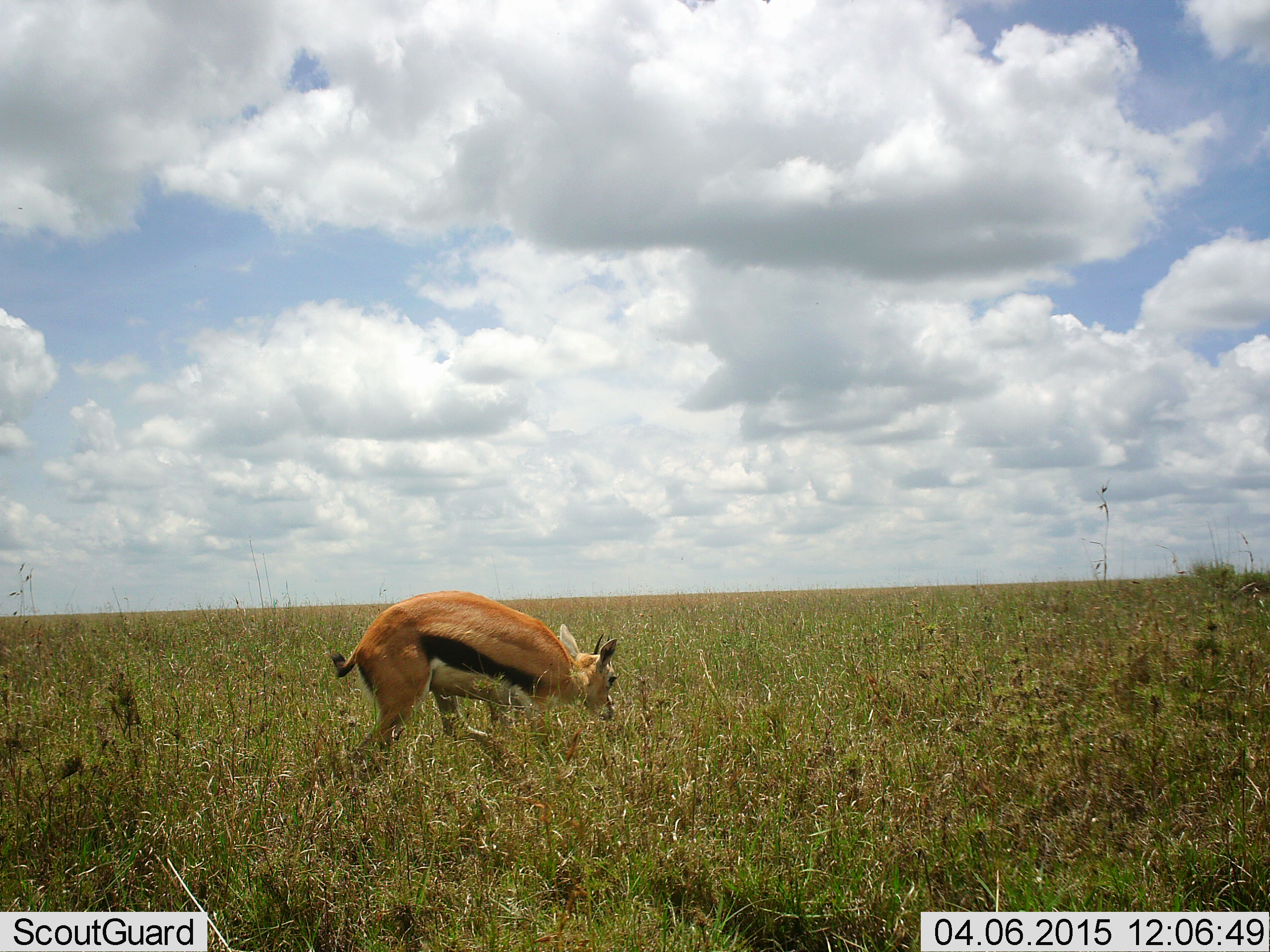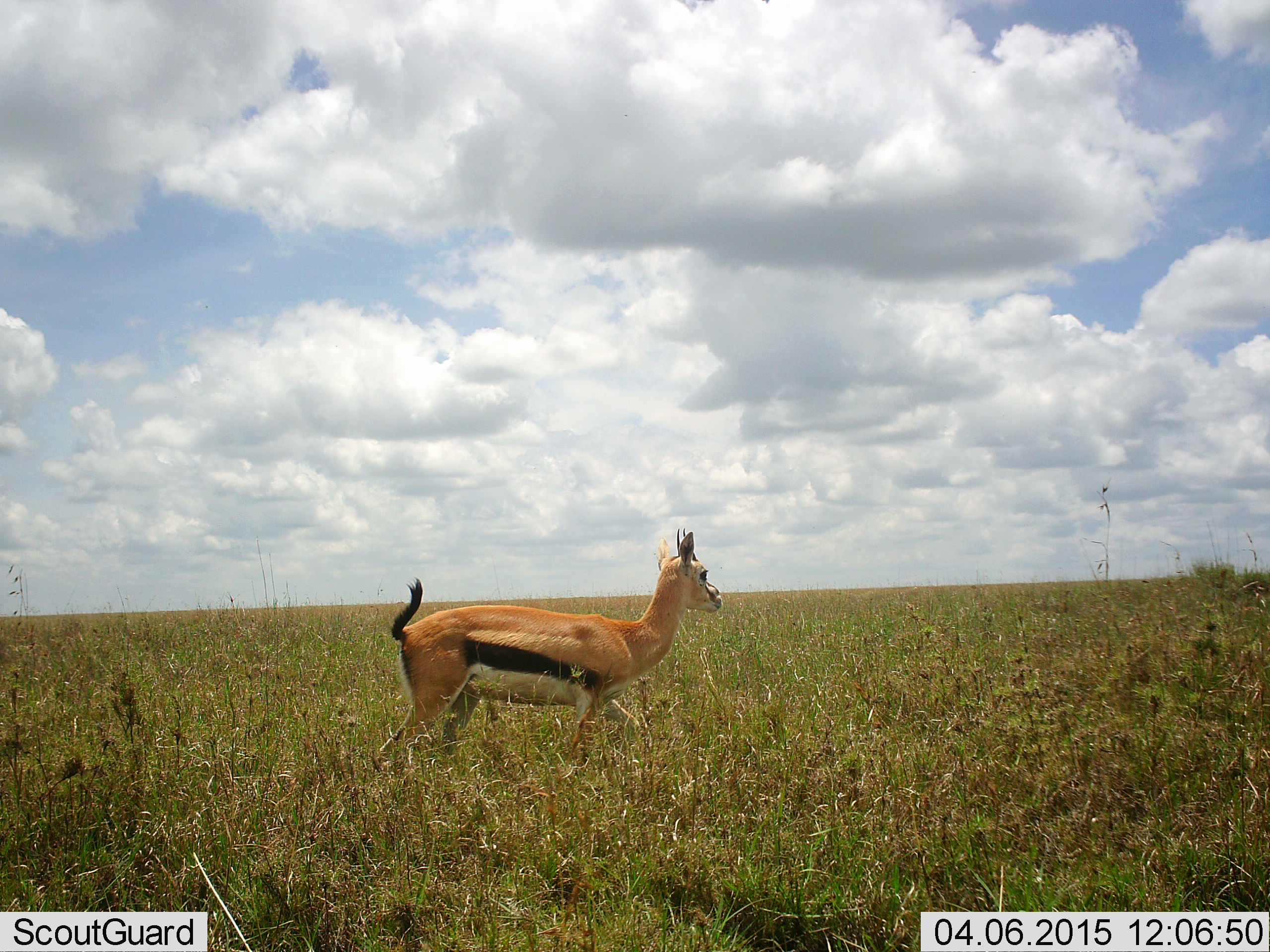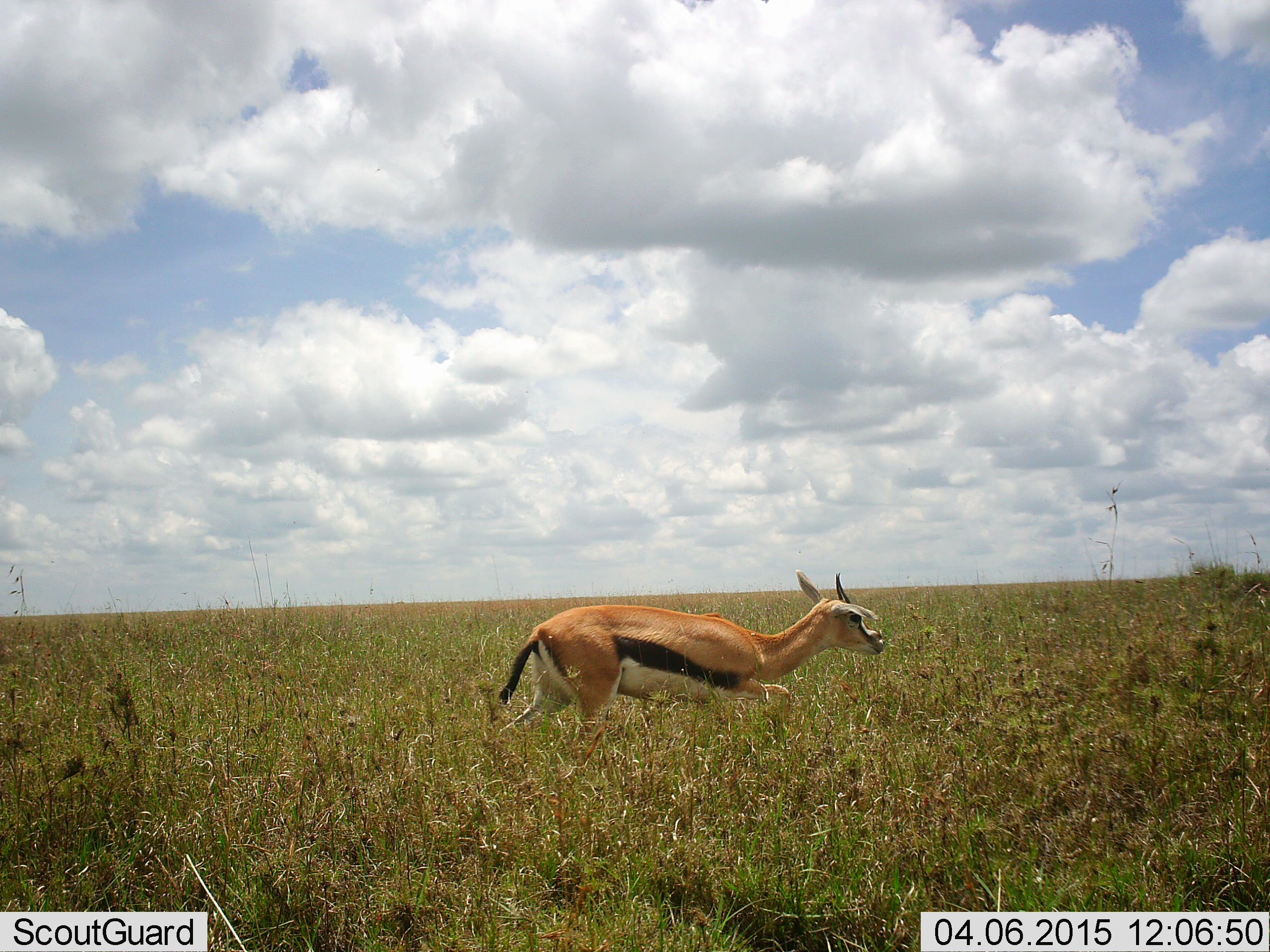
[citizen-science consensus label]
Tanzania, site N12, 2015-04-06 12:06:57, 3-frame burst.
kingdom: Animalia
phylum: Chordata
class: Mammalia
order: Artiodactyla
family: Bovidae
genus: Eudorcas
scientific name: Eudorcas thomsonii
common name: thomson's gazelle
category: gazellethomsons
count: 1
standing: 20%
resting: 0%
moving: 90%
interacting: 0%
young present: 0%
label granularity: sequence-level